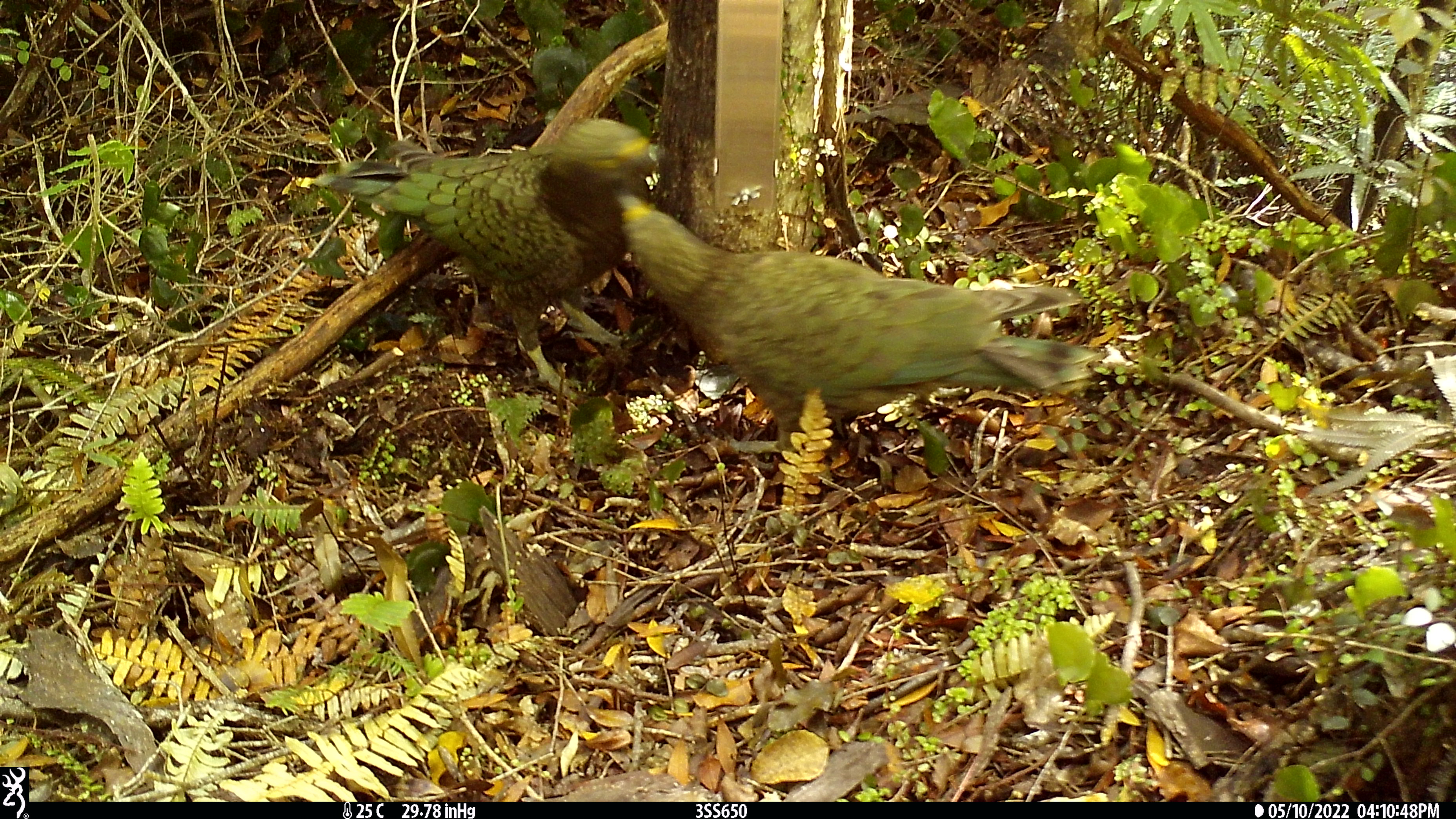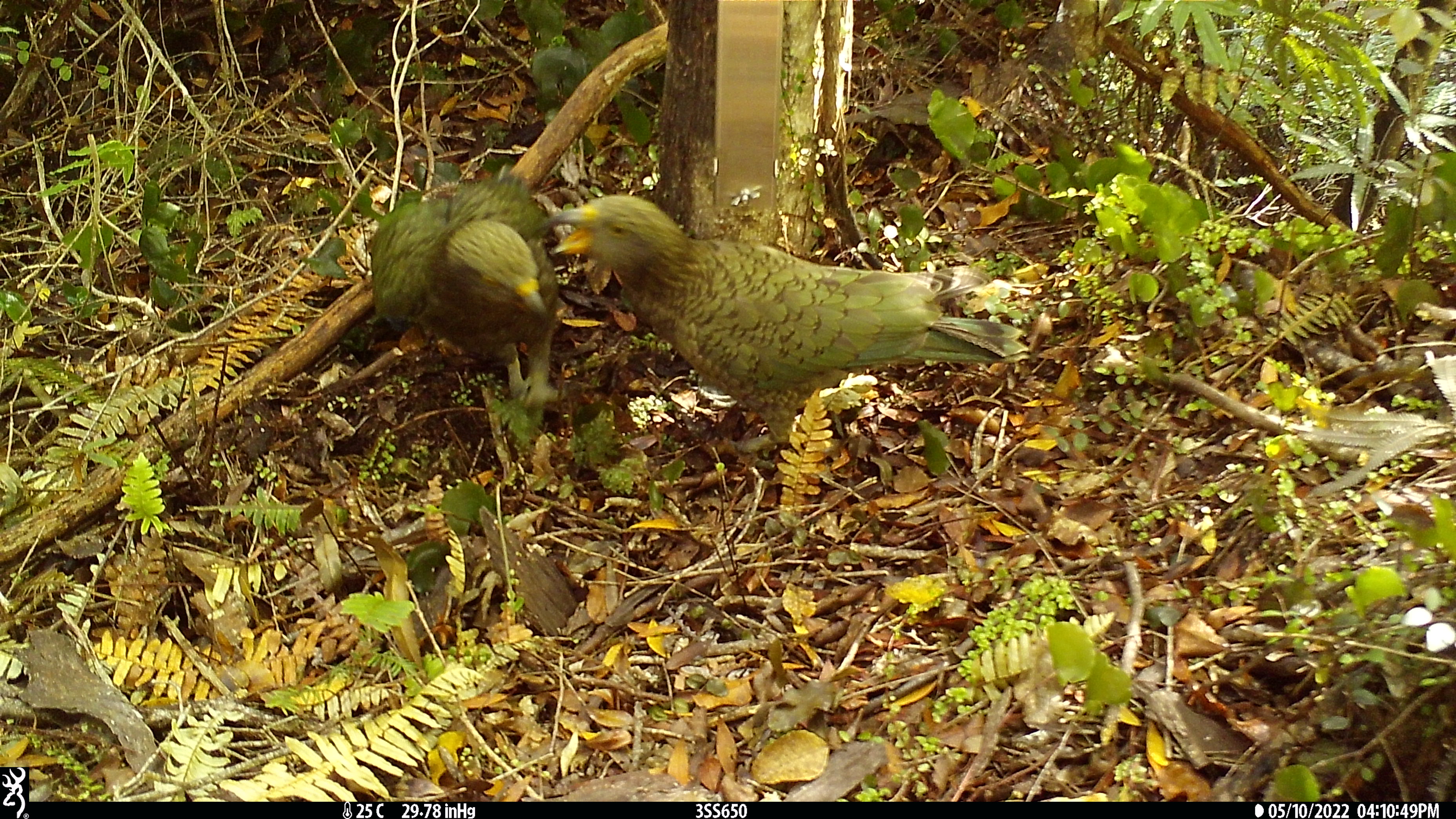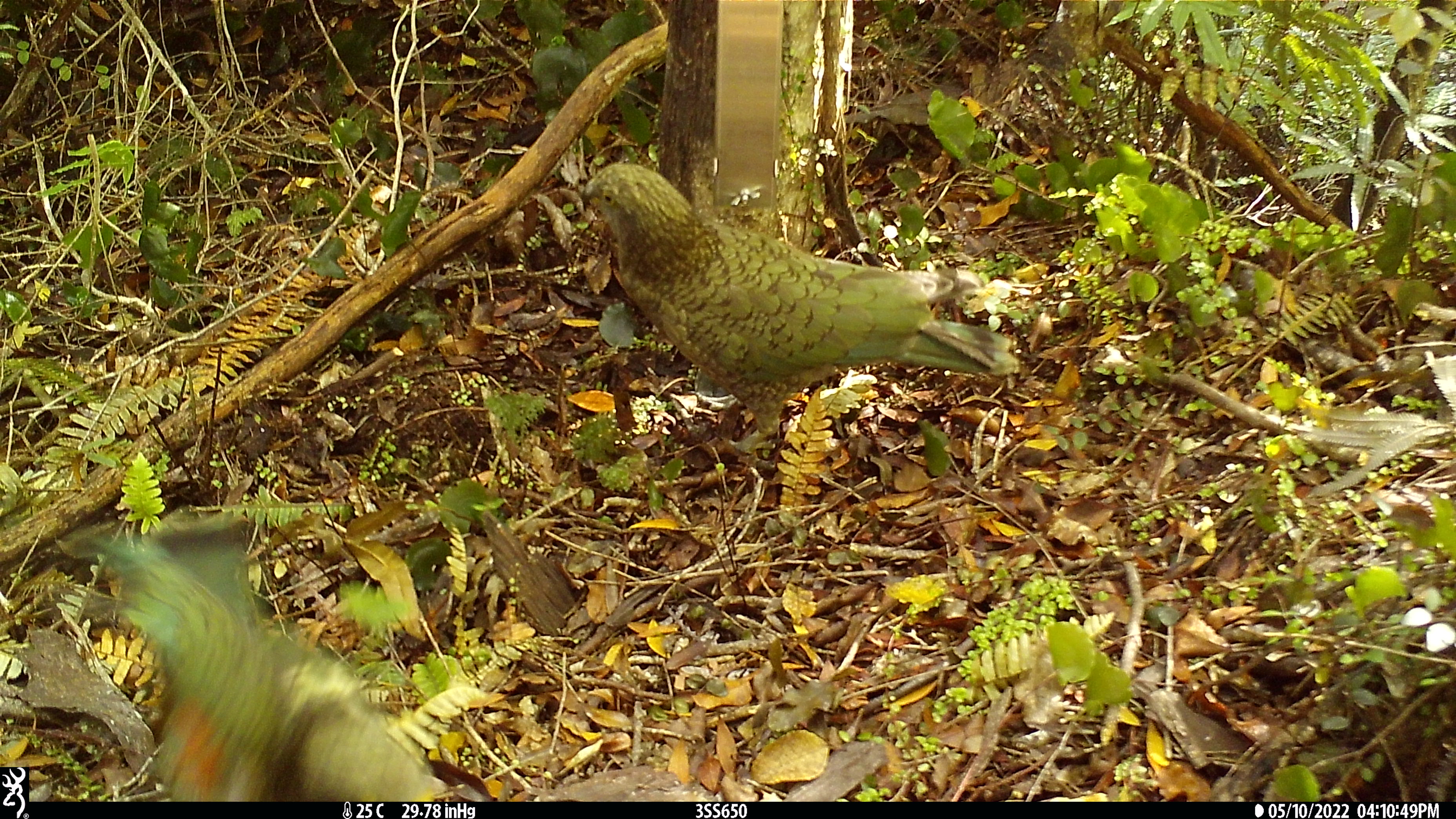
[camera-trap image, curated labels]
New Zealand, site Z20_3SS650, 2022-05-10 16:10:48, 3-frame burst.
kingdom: Animalia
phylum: Chordata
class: Aves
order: Psittaciformes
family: Strigopidae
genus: Nestor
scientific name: Nestor notabilis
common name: kea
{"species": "kea (Nestor notabilis)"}